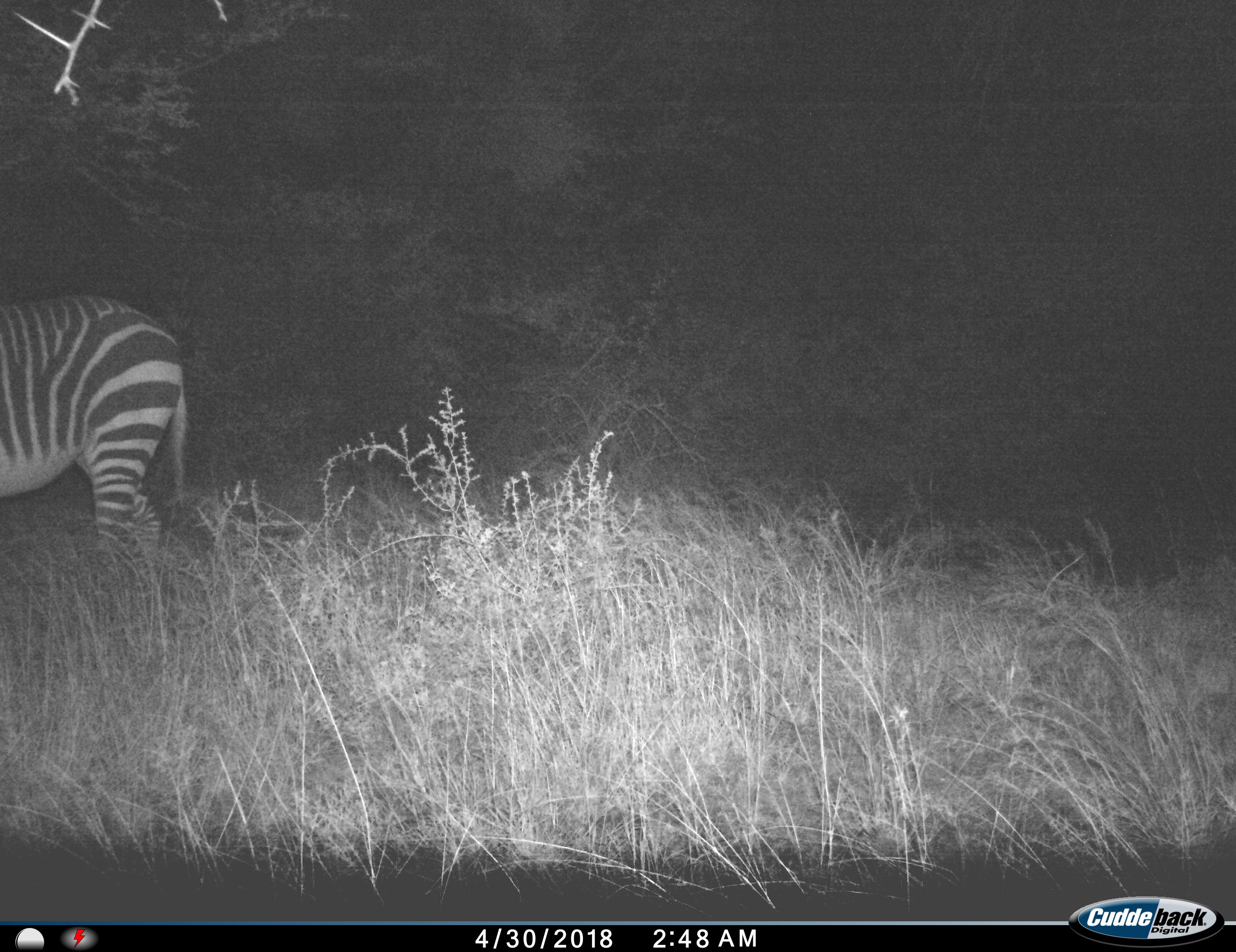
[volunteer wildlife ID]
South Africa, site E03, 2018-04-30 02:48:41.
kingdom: Animalia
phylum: Chordata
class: Mammalia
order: Perissodactyla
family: Equidae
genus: Equus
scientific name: Equus zebra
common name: mountain zebra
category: zebramountain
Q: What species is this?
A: Zebramountain (mountain zebra) (Equus zebra).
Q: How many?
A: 1.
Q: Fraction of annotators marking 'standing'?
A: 71%.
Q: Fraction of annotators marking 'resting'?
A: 0%.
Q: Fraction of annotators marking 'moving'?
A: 29%.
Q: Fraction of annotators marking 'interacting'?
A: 0%.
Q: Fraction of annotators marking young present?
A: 0%.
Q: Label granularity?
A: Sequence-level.